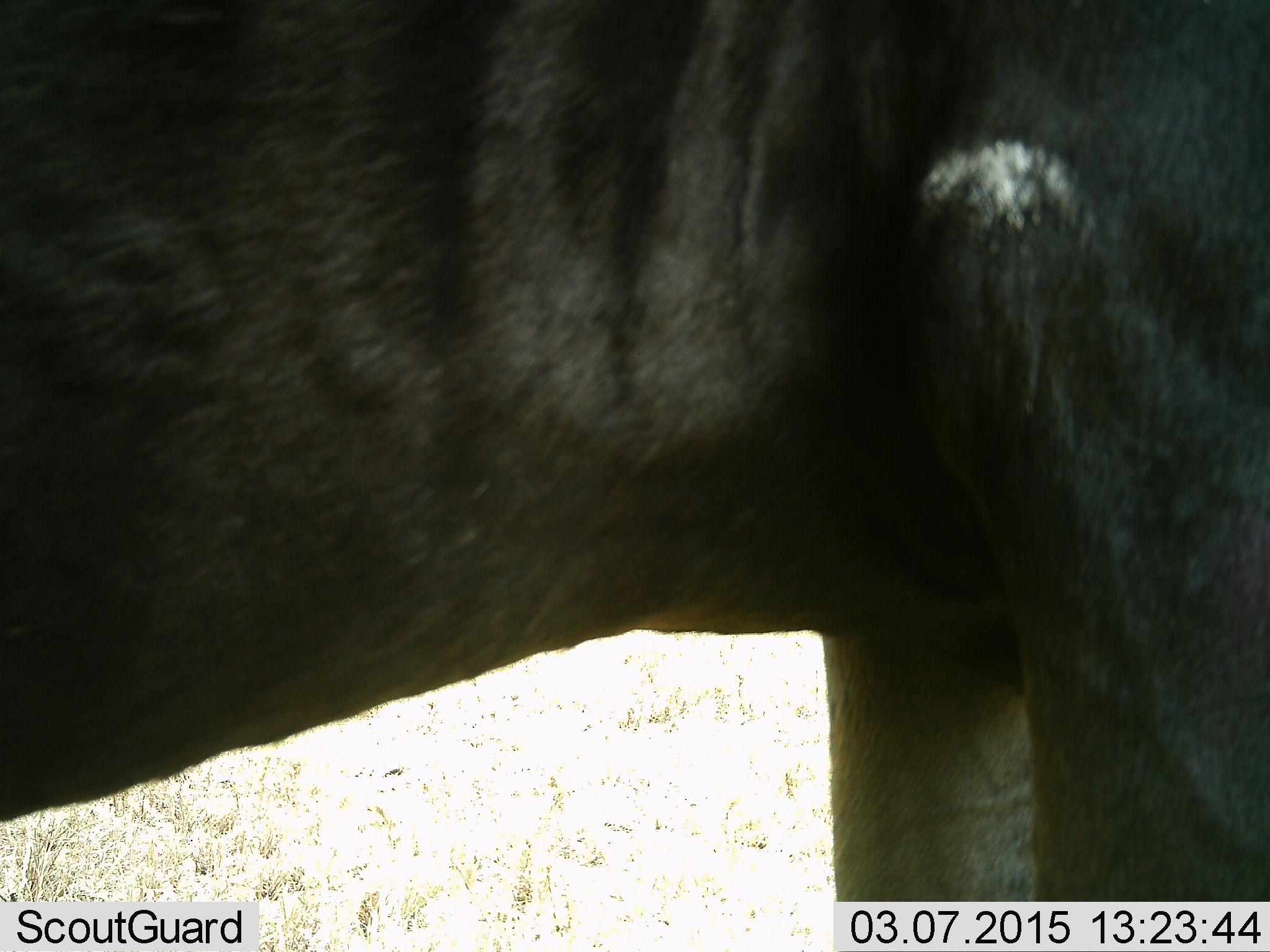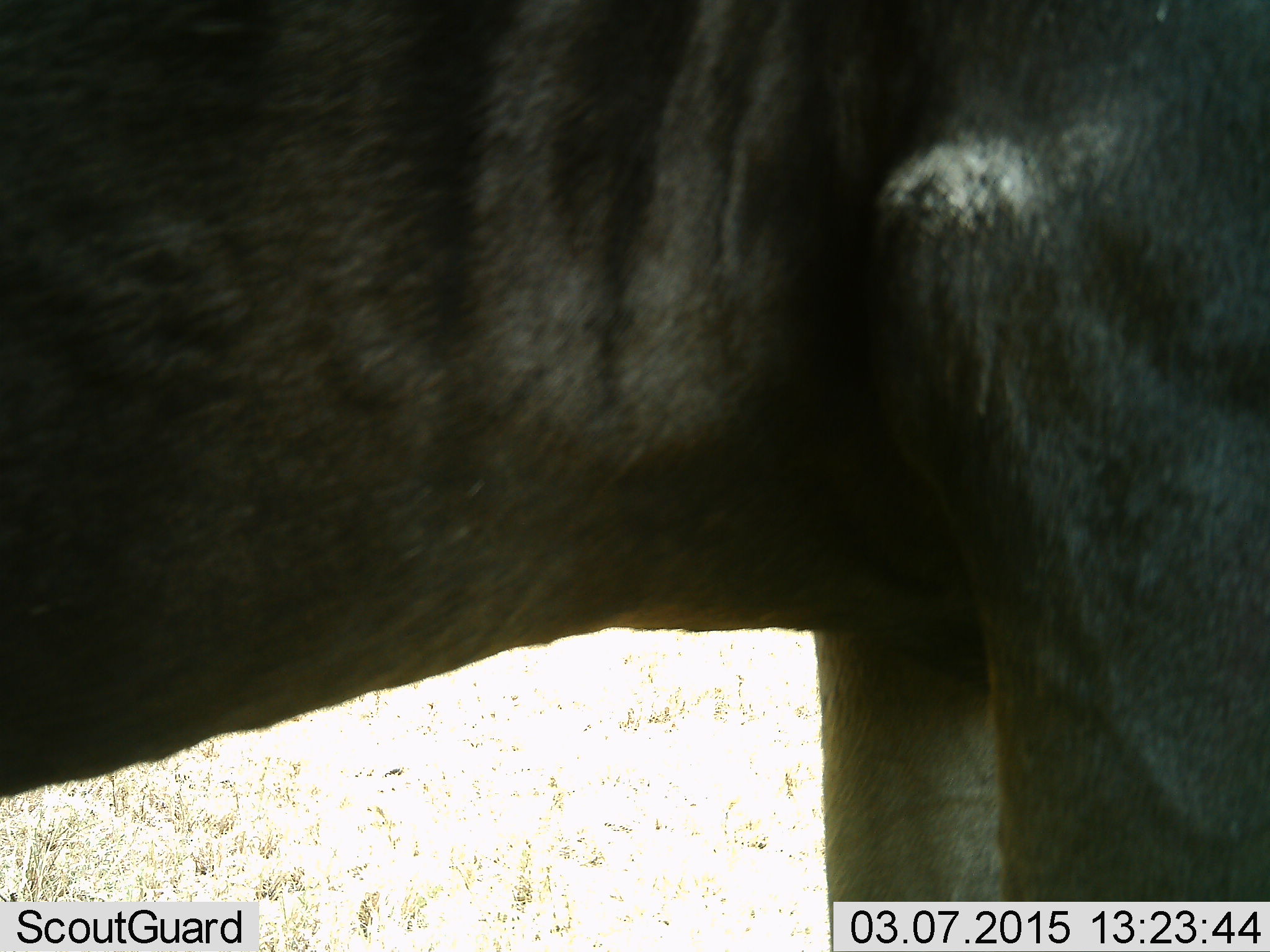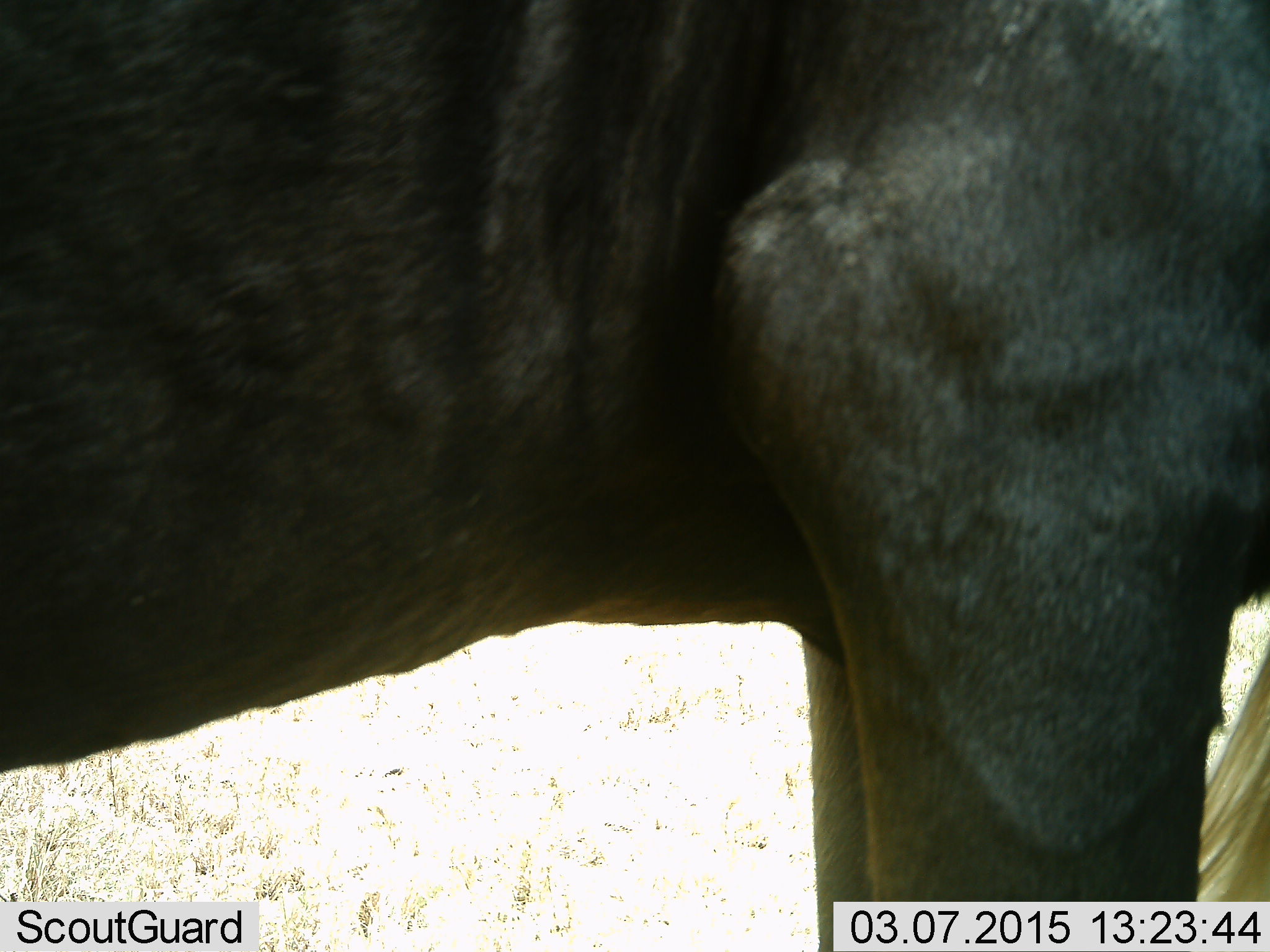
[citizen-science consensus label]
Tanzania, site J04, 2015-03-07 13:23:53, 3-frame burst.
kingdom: Animalia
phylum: Chordata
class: Mammalia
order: Artiodactyla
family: Bovidae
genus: Connochaetes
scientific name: Connochaetes taurinus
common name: blue wildebeest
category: wildebeest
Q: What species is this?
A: Wildebeest (blue wildebeest) (Connochaetes taurinus).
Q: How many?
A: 1.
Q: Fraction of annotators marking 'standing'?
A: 90%.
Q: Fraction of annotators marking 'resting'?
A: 10%.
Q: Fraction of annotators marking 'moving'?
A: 0%.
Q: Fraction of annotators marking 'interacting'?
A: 0%.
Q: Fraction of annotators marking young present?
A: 0%.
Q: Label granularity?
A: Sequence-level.